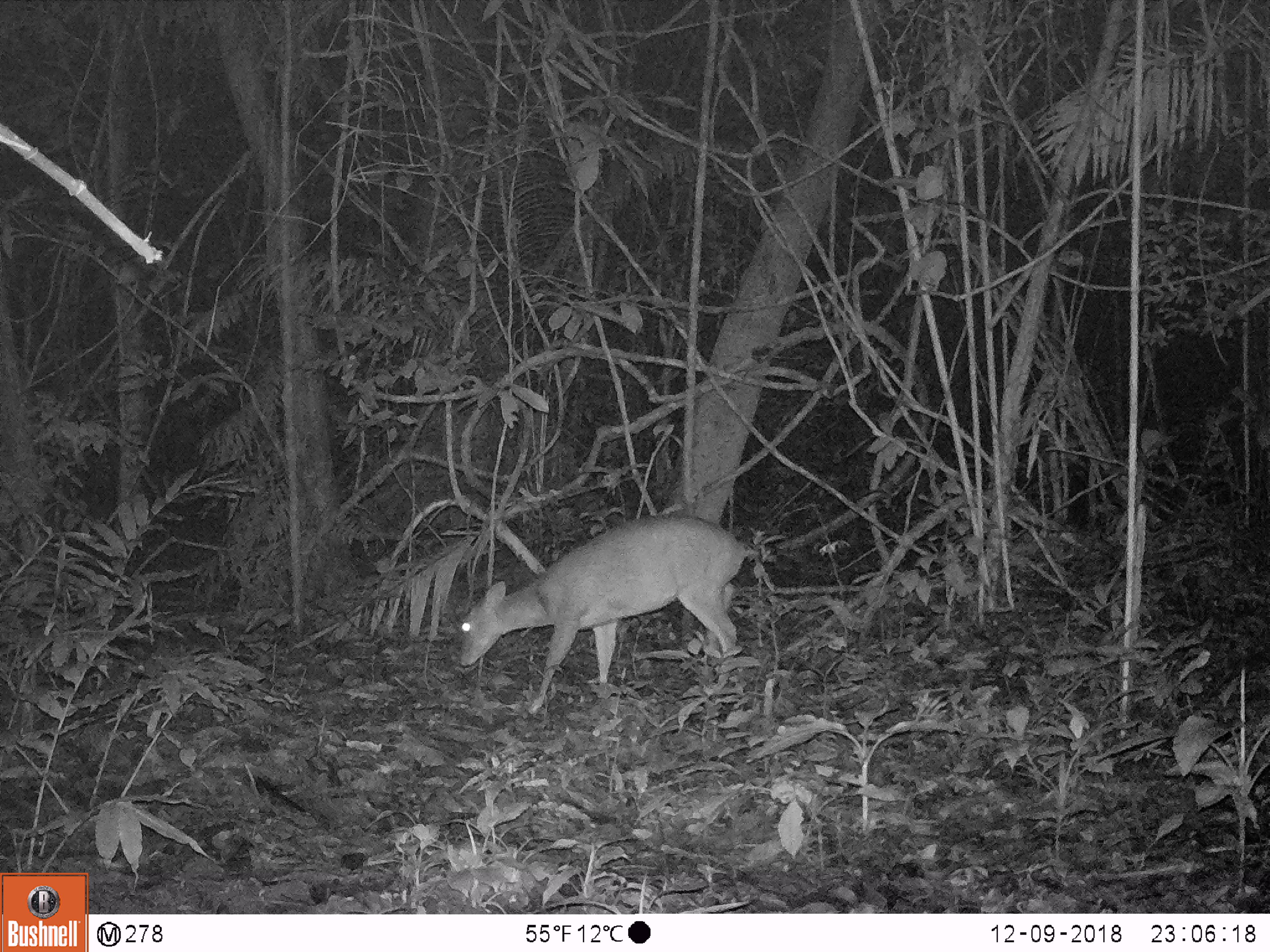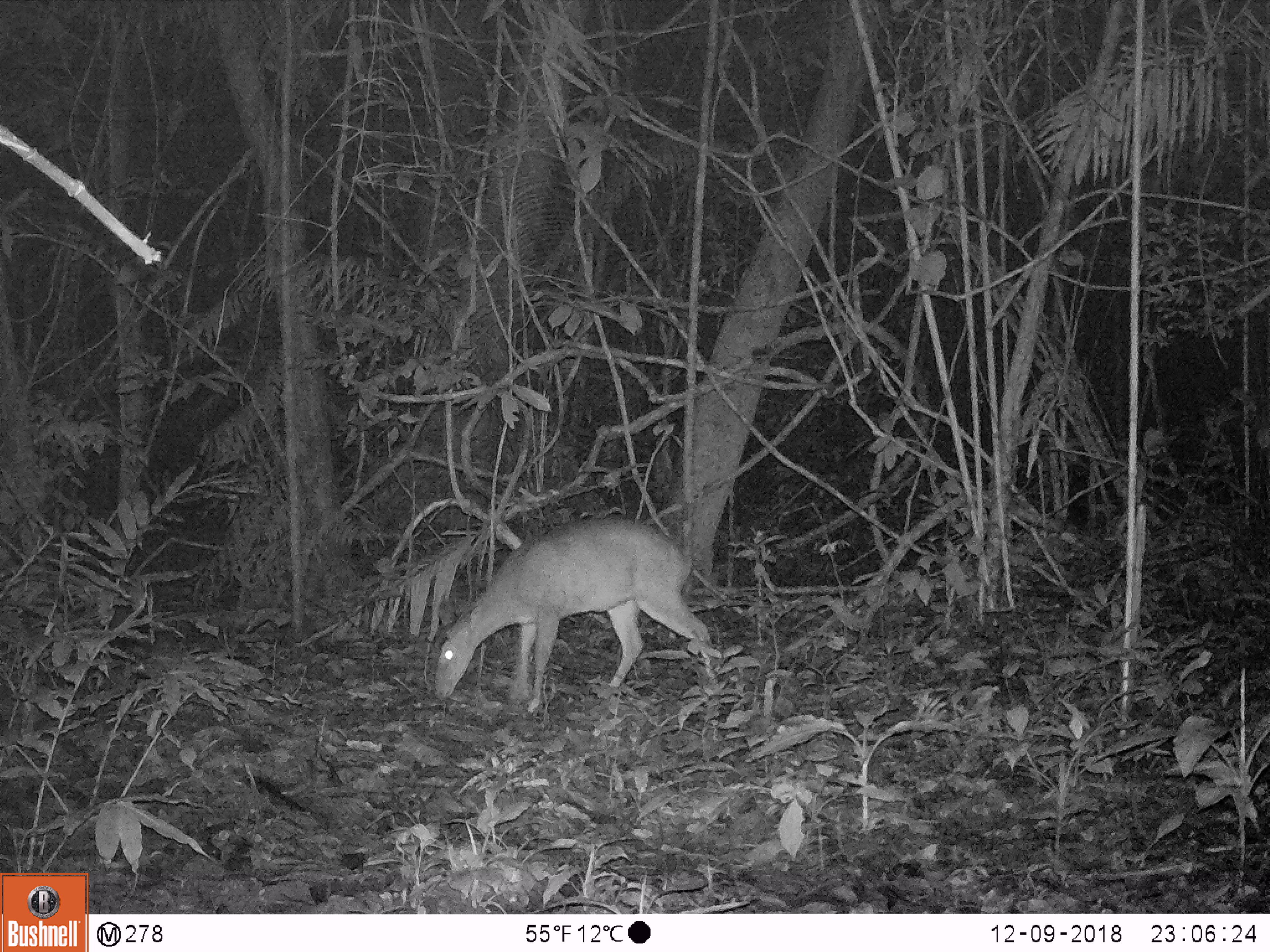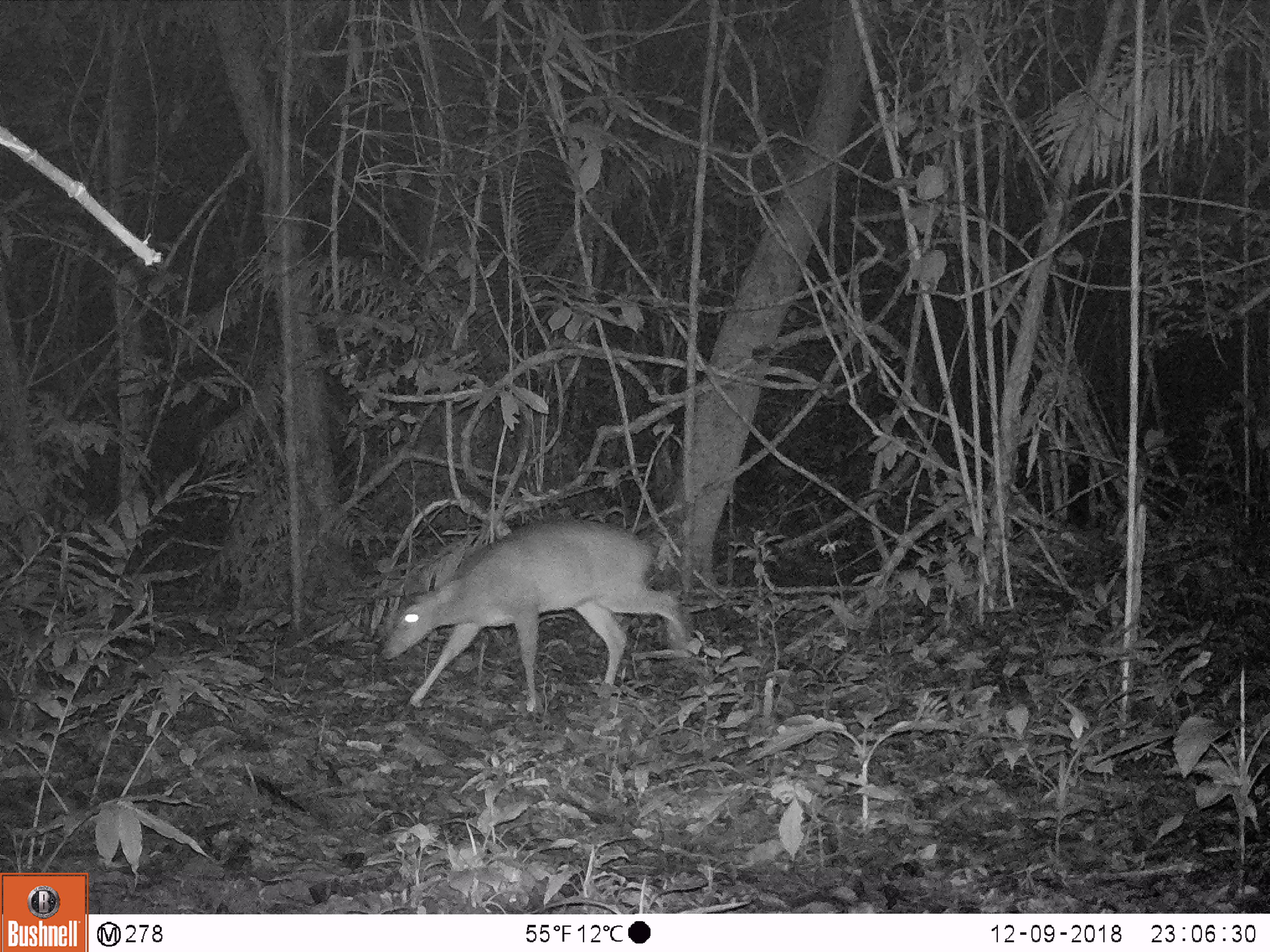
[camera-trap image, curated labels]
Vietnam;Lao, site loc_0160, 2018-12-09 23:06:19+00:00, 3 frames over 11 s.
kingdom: Animalia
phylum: Chordata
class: Mammalia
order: Artiodactyla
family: Cervidae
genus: Muntiacus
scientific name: Muntiacus vuquangensis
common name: large-antlered muntjac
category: large antlered muntjac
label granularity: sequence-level